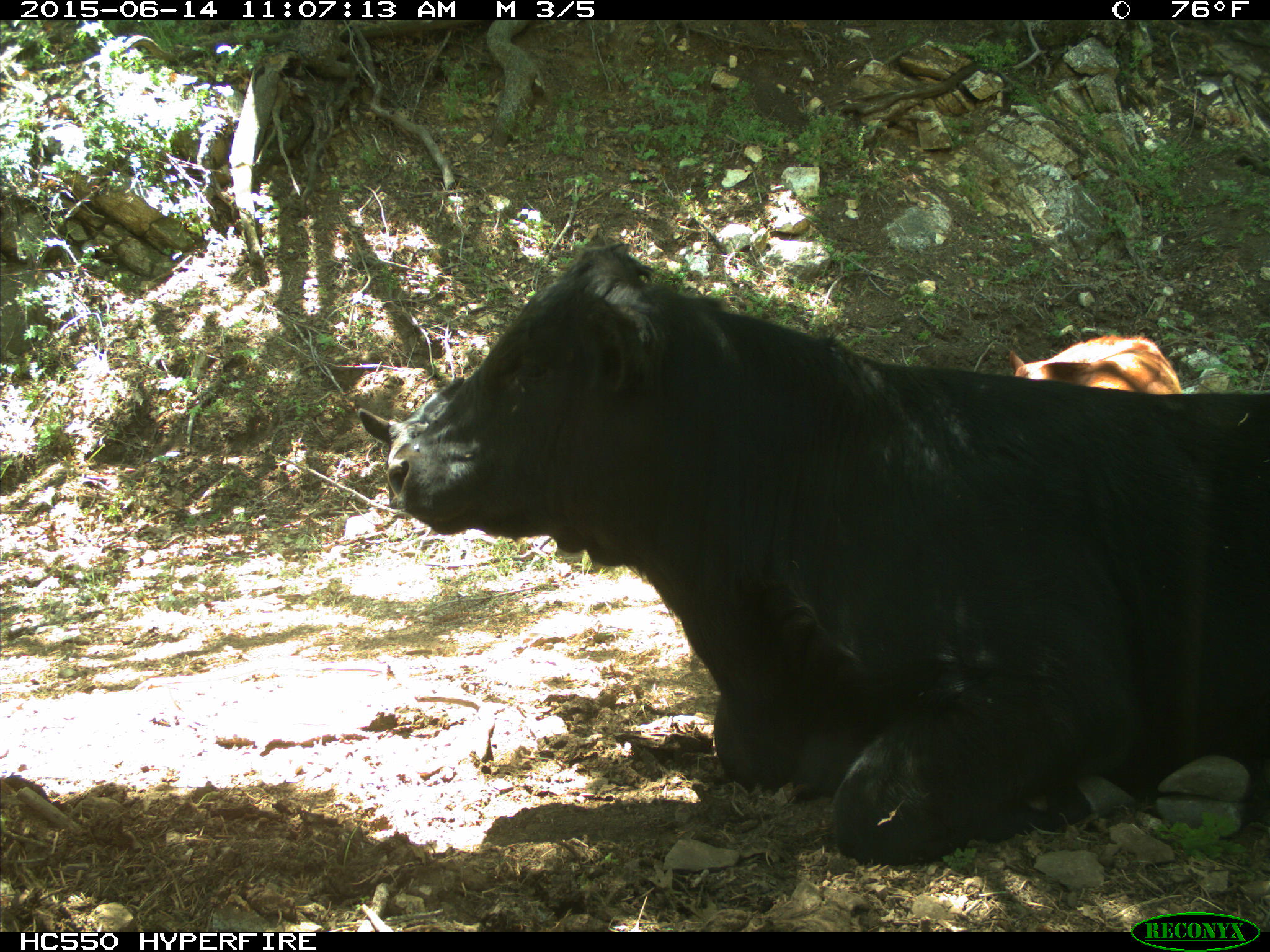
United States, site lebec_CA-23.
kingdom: Animalia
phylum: Chordata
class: Mammalia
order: Artiodactyla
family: Bovidae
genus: Bos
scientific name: Bos taurus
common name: domestic cow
Bos taurus (domestic cow).